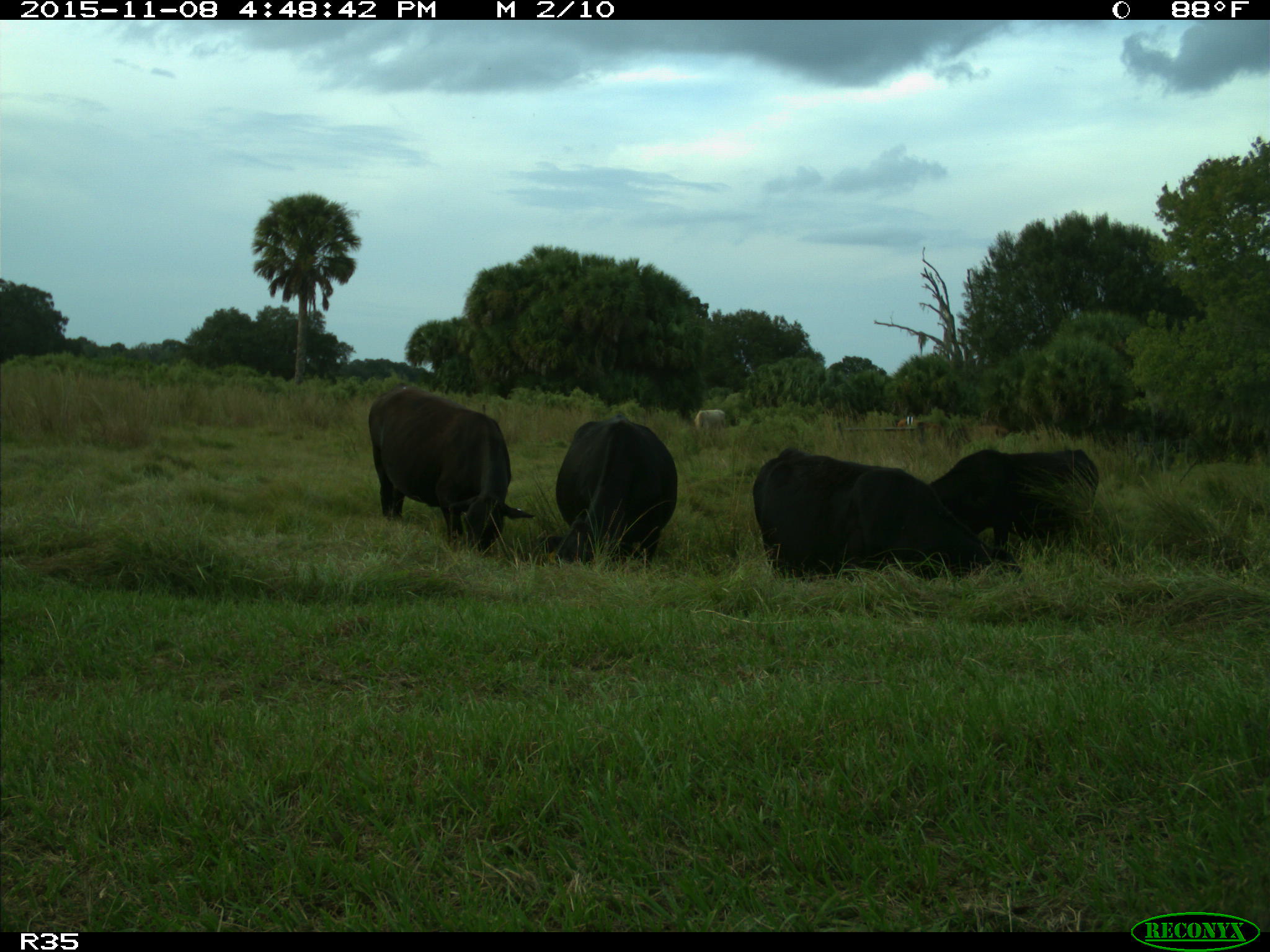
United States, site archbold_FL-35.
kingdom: Animalia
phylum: Chordata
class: Mammalia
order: Artiodactyla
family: Bovidae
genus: Bos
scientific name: Bos taurus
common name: domestic cow